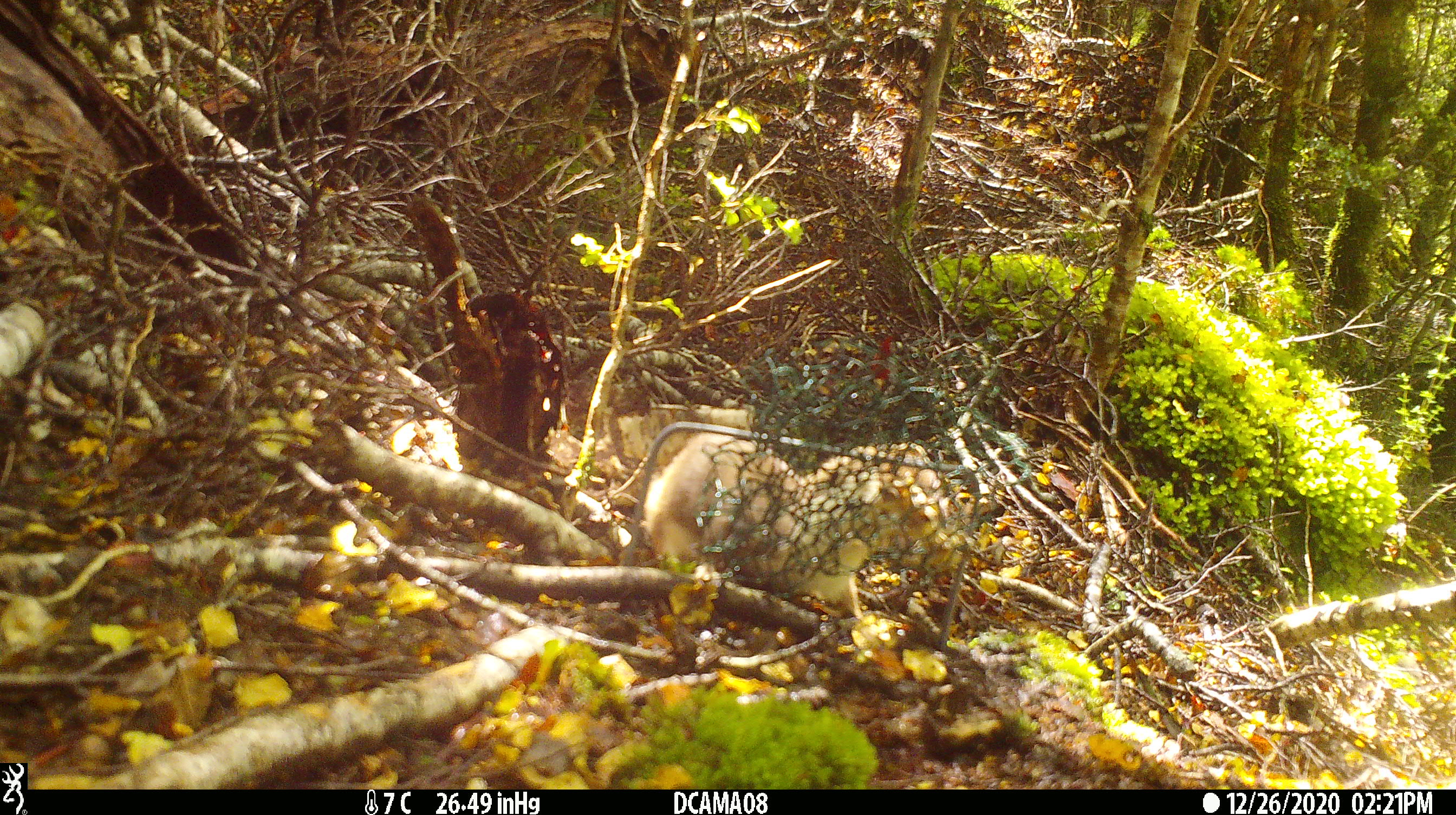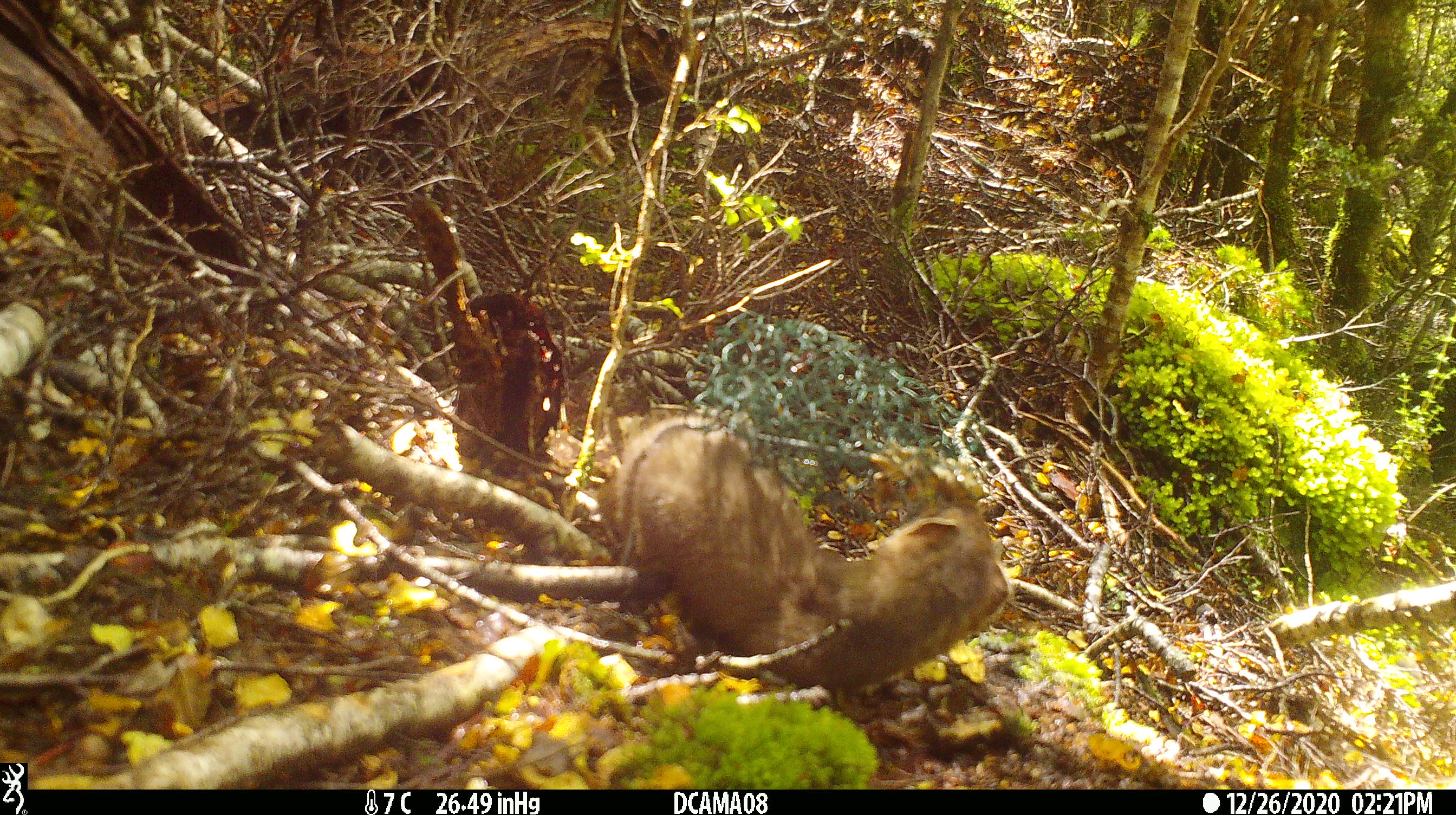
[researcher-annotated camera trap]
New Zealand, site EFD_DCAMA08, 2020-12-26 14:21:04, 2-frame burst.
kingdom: Animalia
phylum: Chordata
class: Mammalia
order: Carnivora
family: Mustelidae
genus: Mustela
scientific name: Mustela erminea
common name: stoat